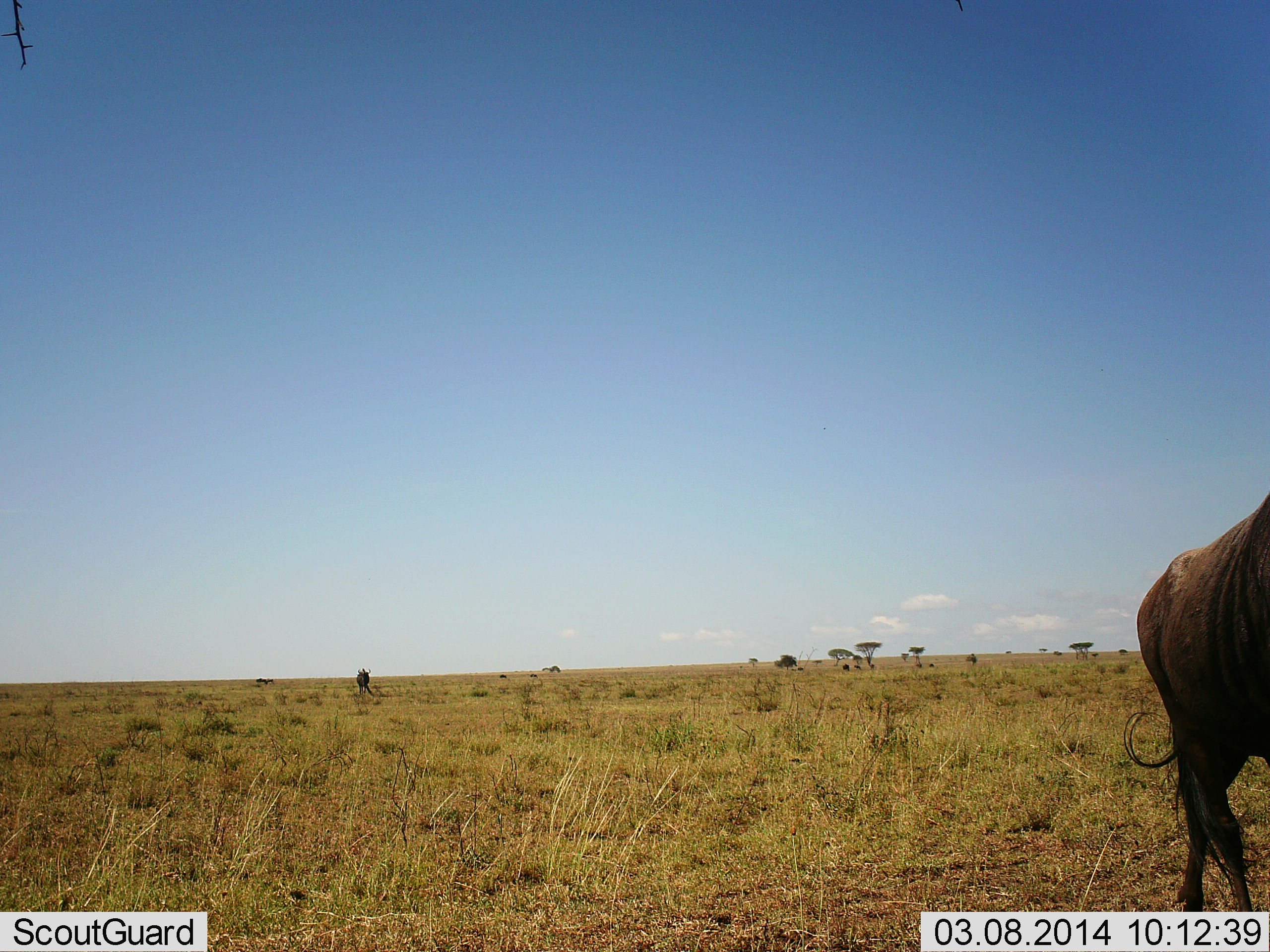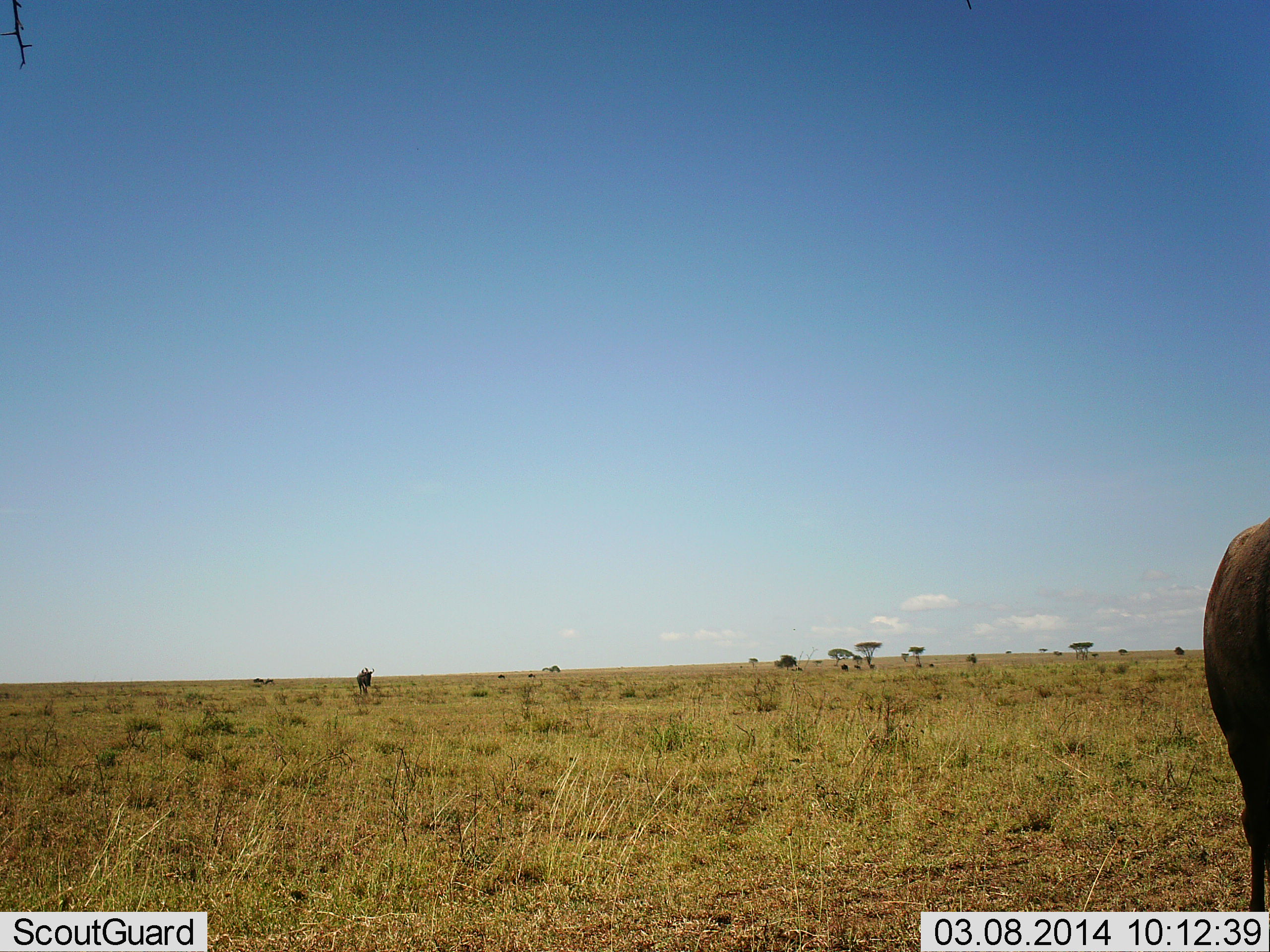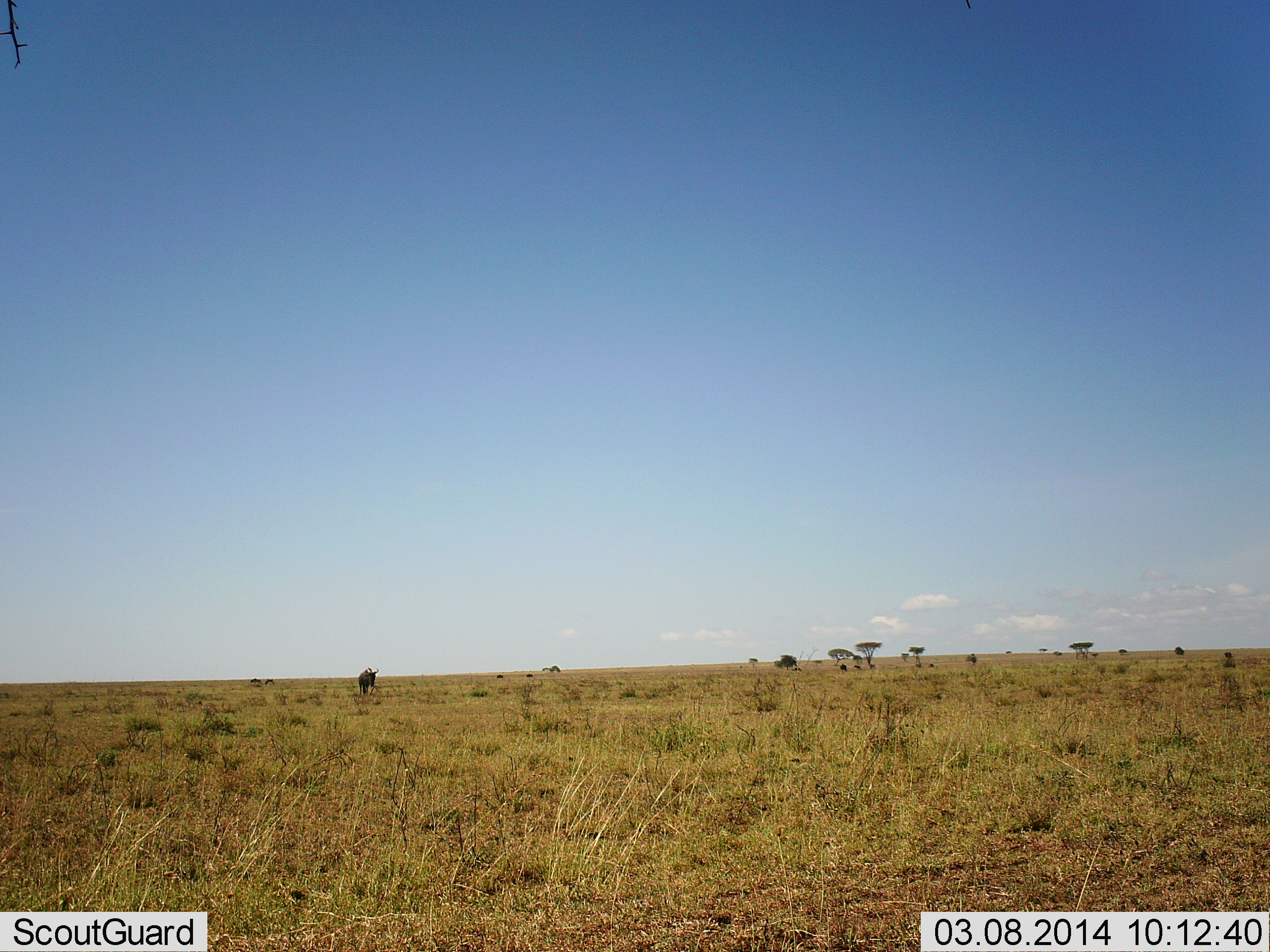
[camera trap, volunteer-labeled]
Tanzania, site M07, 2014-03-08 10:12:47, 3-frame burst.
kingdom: Animalia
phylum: Chordata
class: Mammalia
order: Artiodactyla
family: Bovidae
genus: Connochaetes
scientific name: Connochaetes taurinus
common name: blue wildebeest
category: wildebeest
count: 3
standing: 50%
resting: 0%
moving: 80%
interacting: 0%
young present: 0%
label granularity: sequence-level